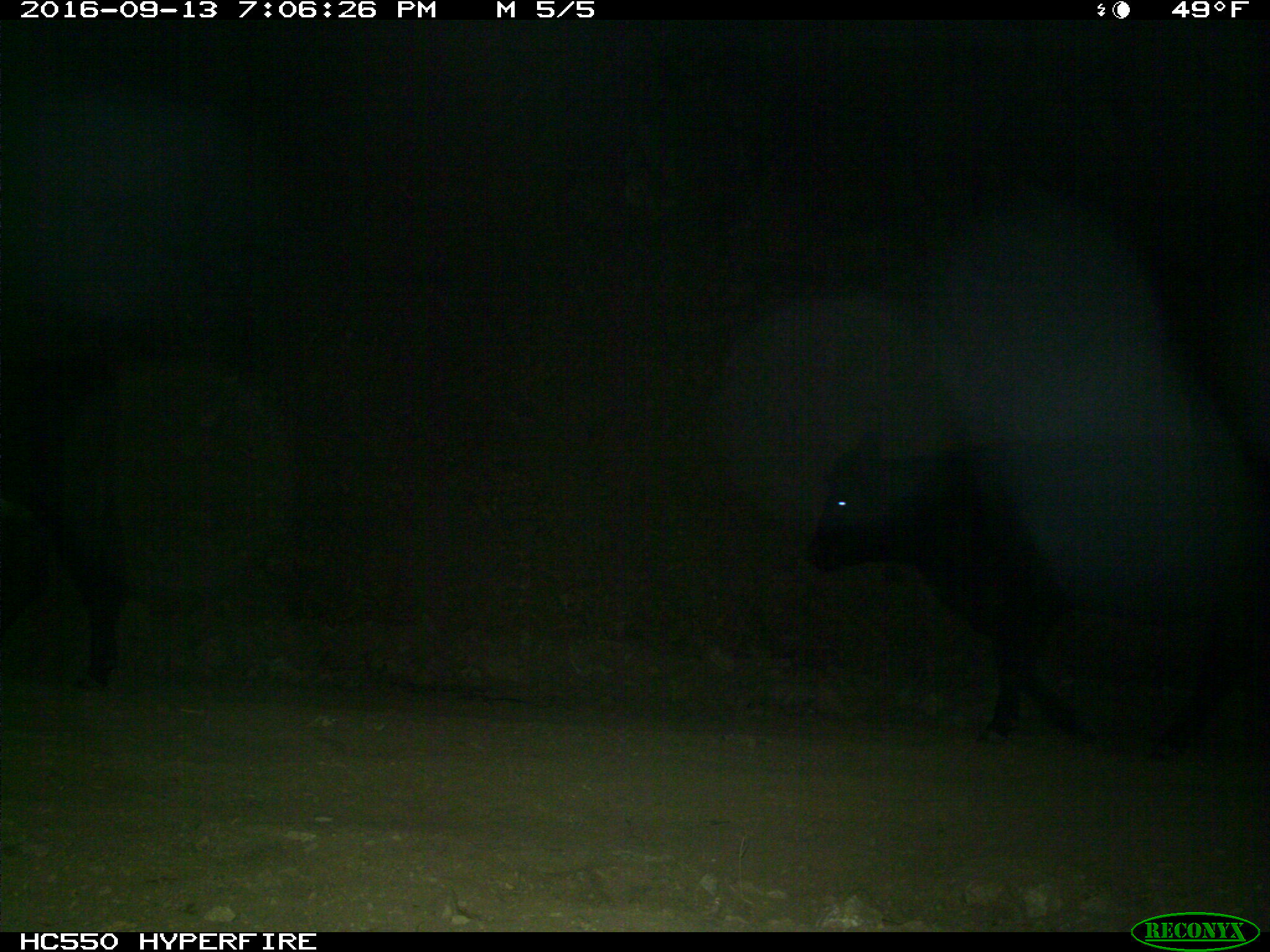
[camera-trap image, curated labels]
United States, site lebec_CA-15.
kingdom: Animalia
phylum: Chordata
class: Mammalia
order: Artiodactyla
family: Bovidae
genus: Bos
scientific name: Bos taurus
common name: domestic cow